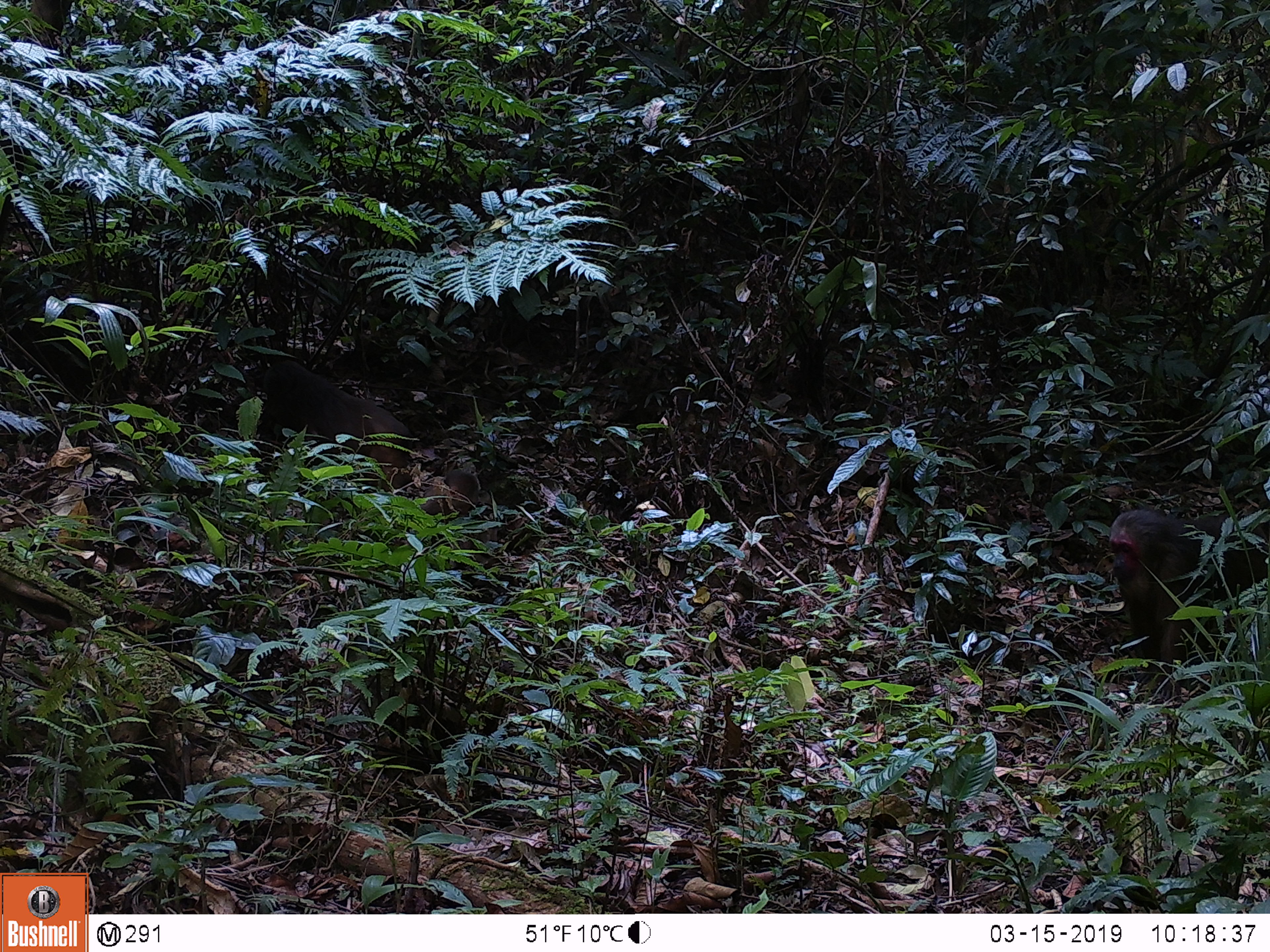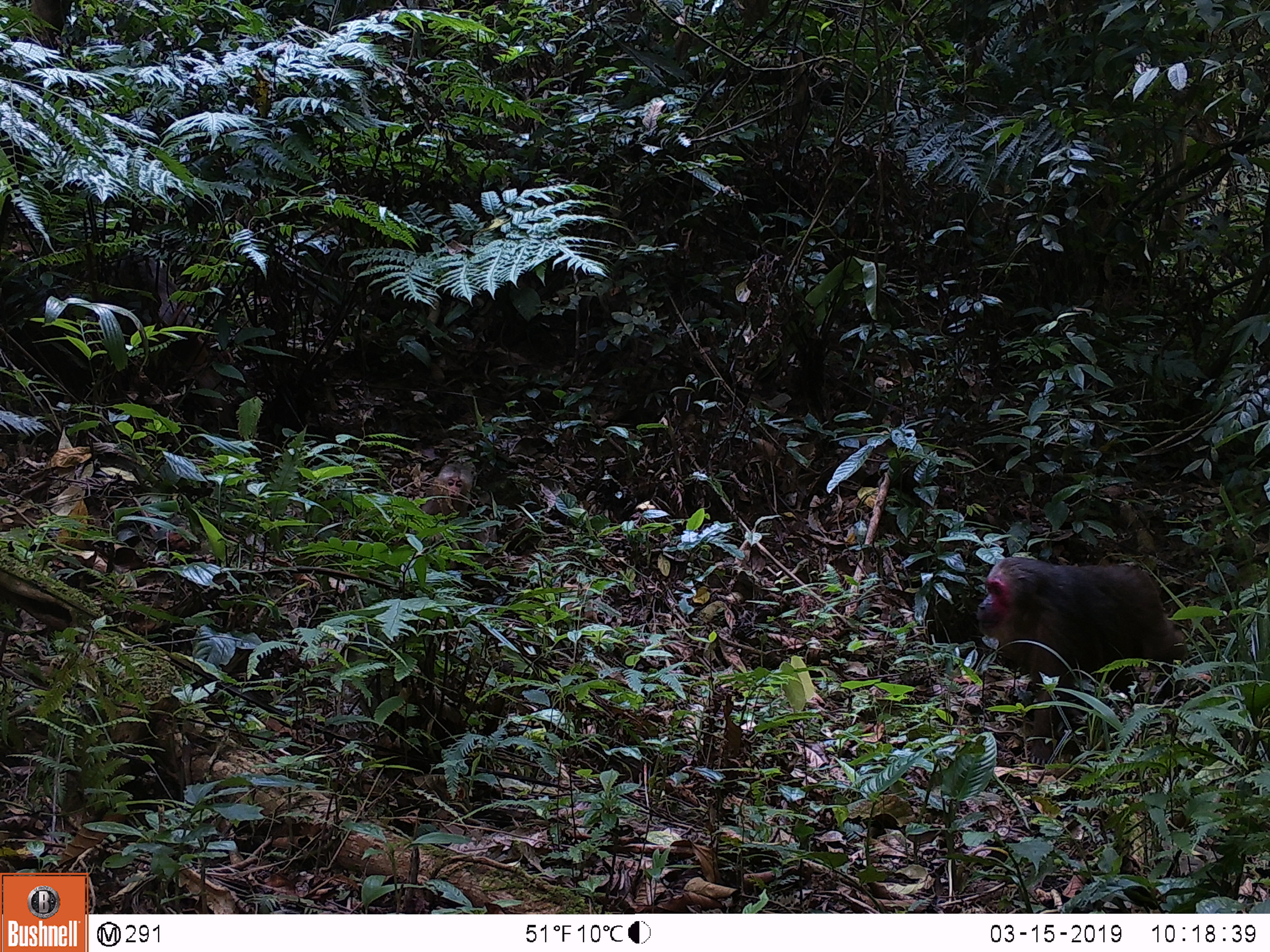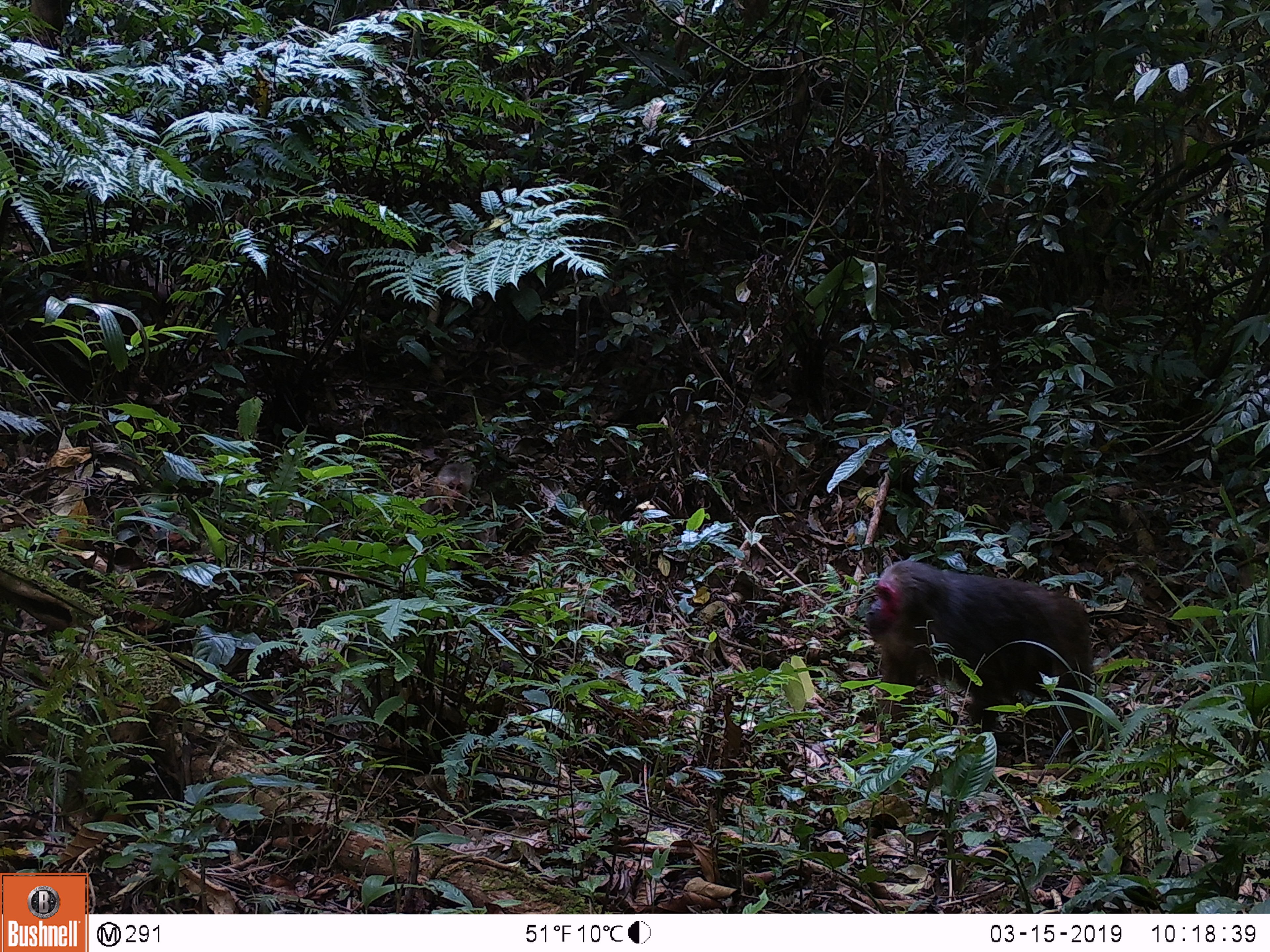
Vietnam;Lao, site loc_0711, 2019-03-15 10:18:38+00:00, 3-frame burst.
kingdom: Animalia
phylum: Chordata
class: Mammalia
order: Primates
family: Cercopithecidae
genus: Macaca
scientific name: Macaca arctoides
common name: stump-tailed macaque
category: stump tailed macaque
Stump tailed macaque (stump-tailed macaque) (Macaca arctoides). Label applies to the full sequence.